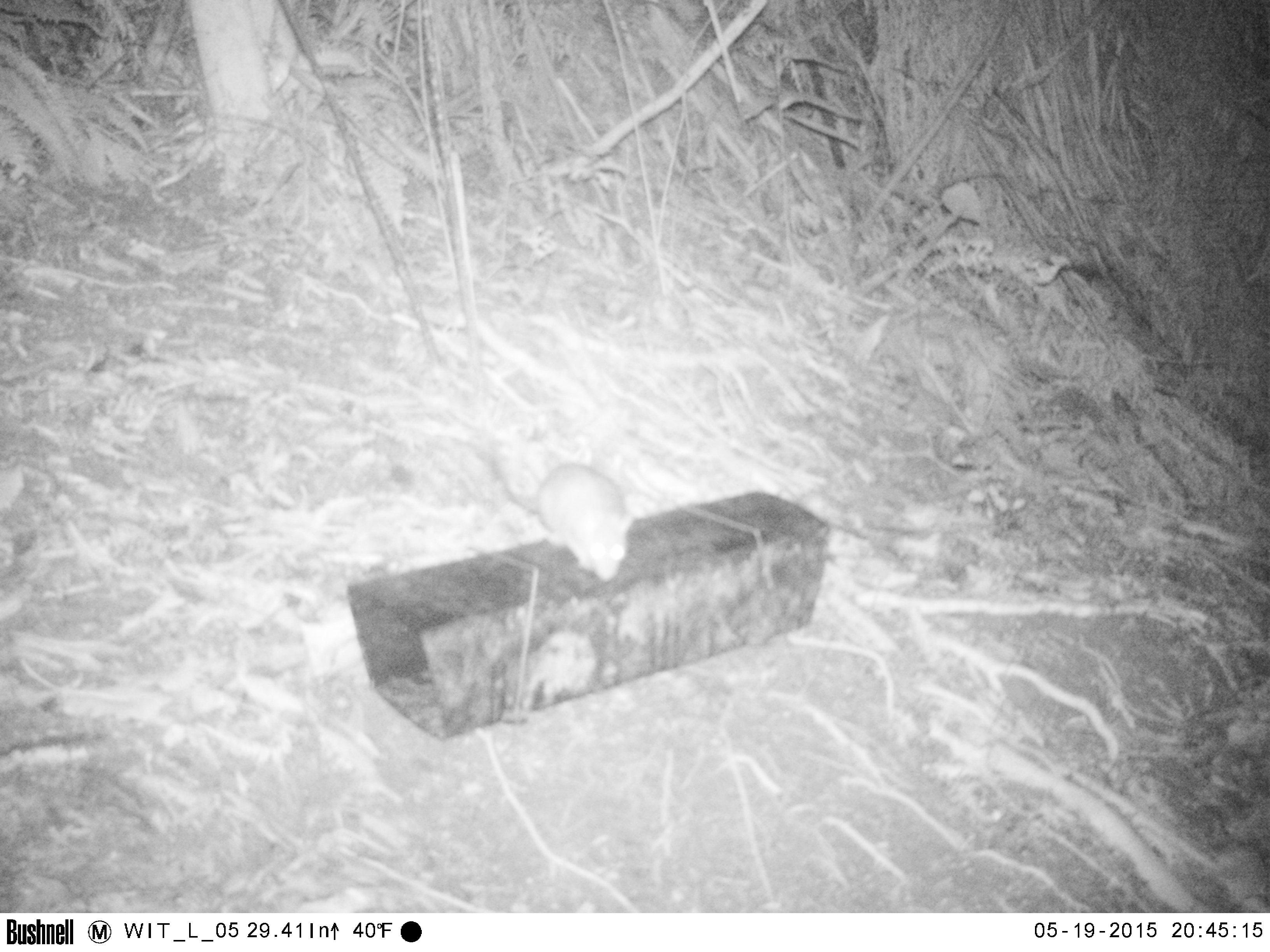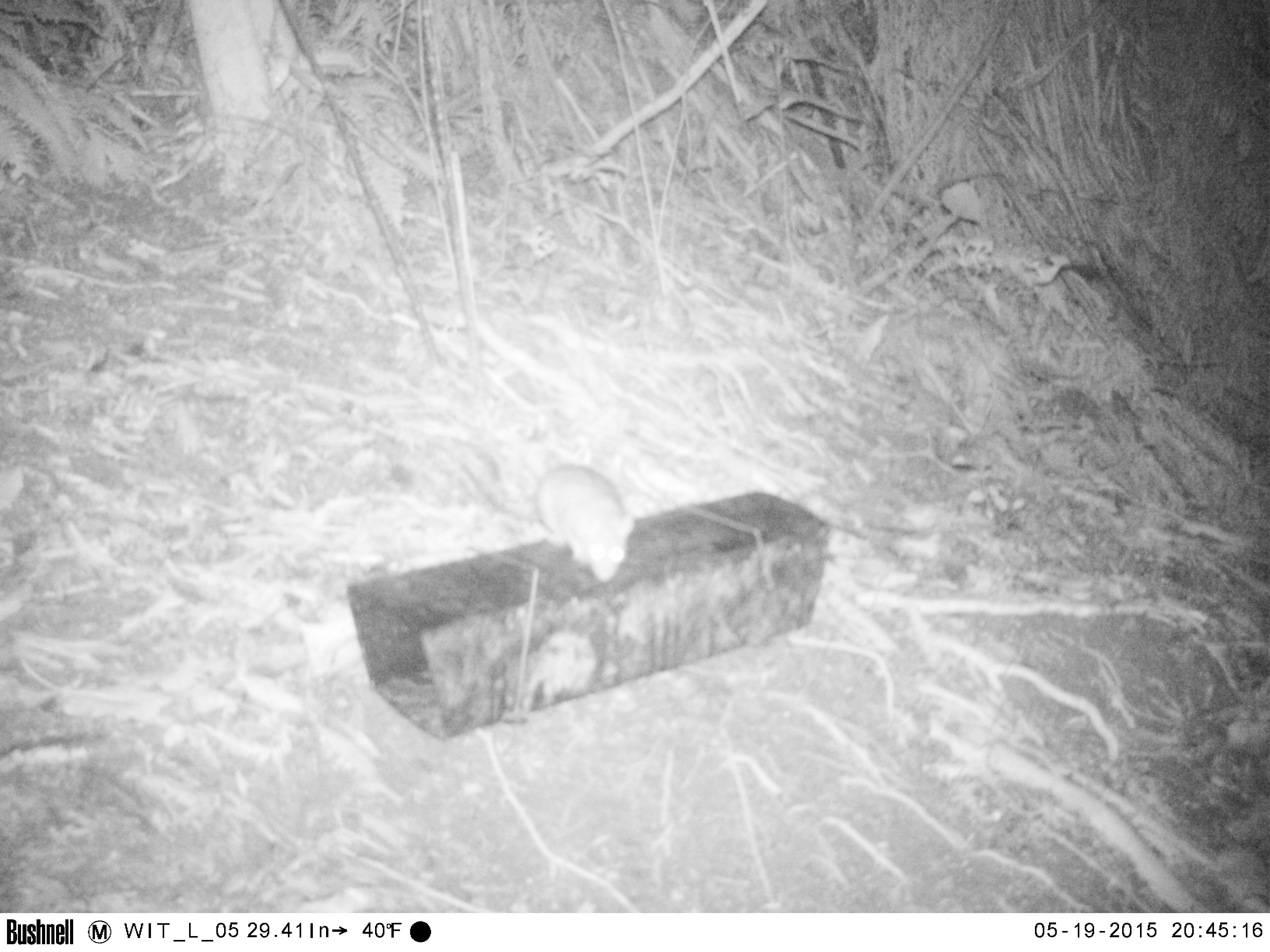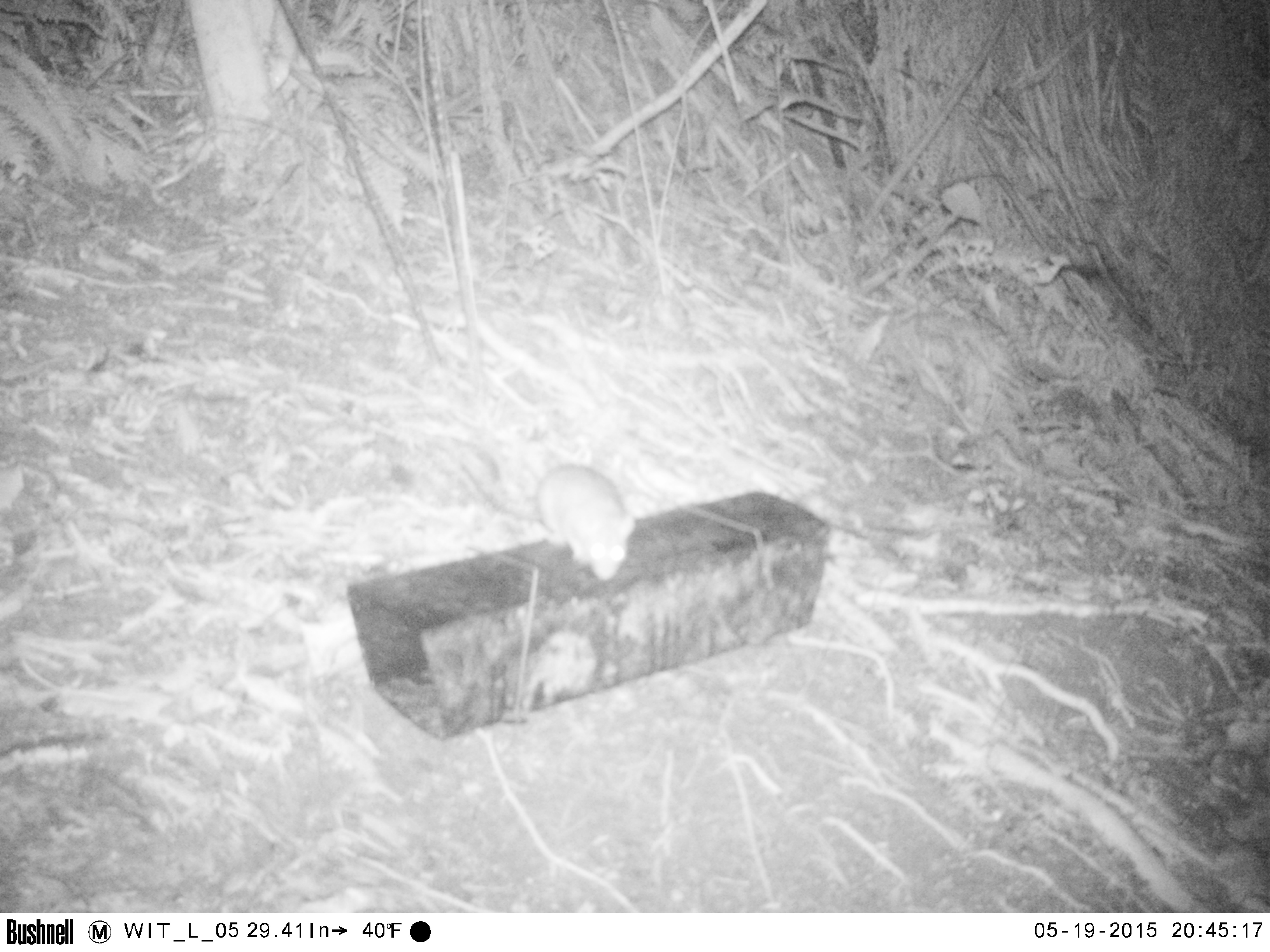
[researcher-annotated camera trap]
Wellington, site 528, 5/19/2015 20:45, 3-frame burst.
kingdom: Animalia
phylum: Chordata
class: Mammalia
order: Rodentia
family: Muridae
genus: Rattus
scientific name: Rattus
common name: rat